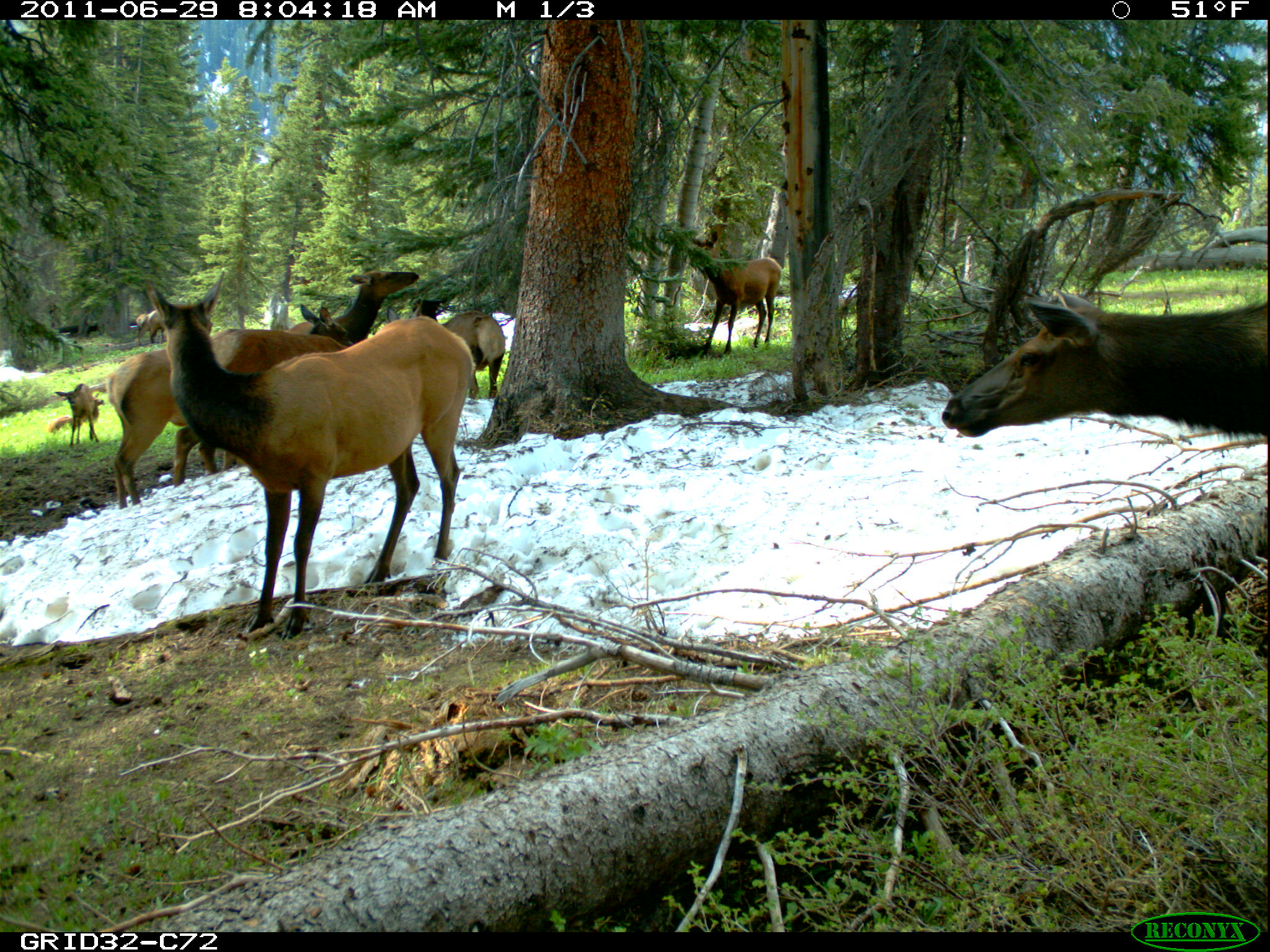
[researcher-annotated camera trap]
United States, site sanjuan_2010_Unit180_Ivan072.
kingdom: Animalia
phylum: Chordata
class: Mammalia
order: Artiodactyla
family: Cervidae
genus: Cervus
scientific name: Cervus elaphus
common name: red deer